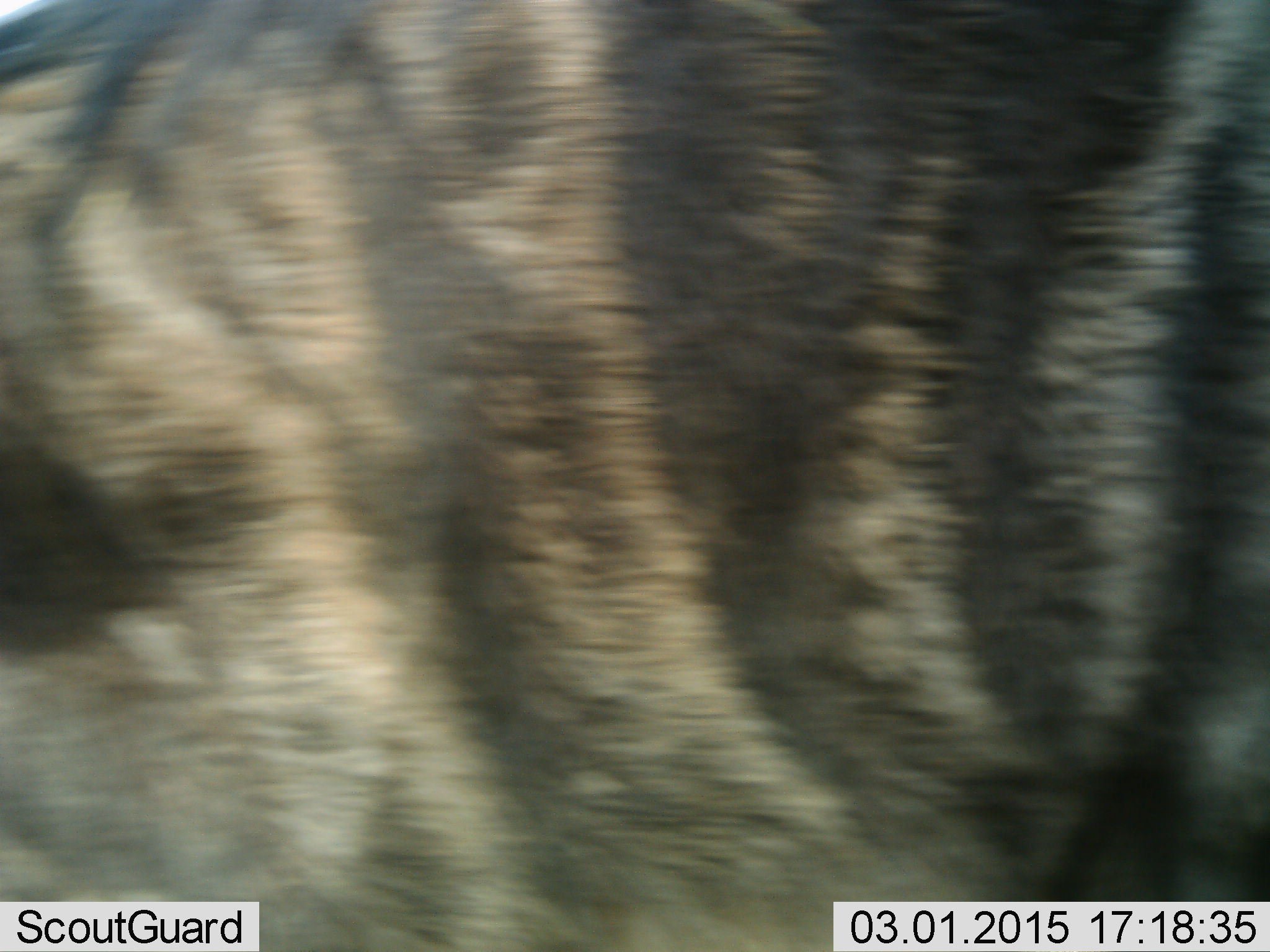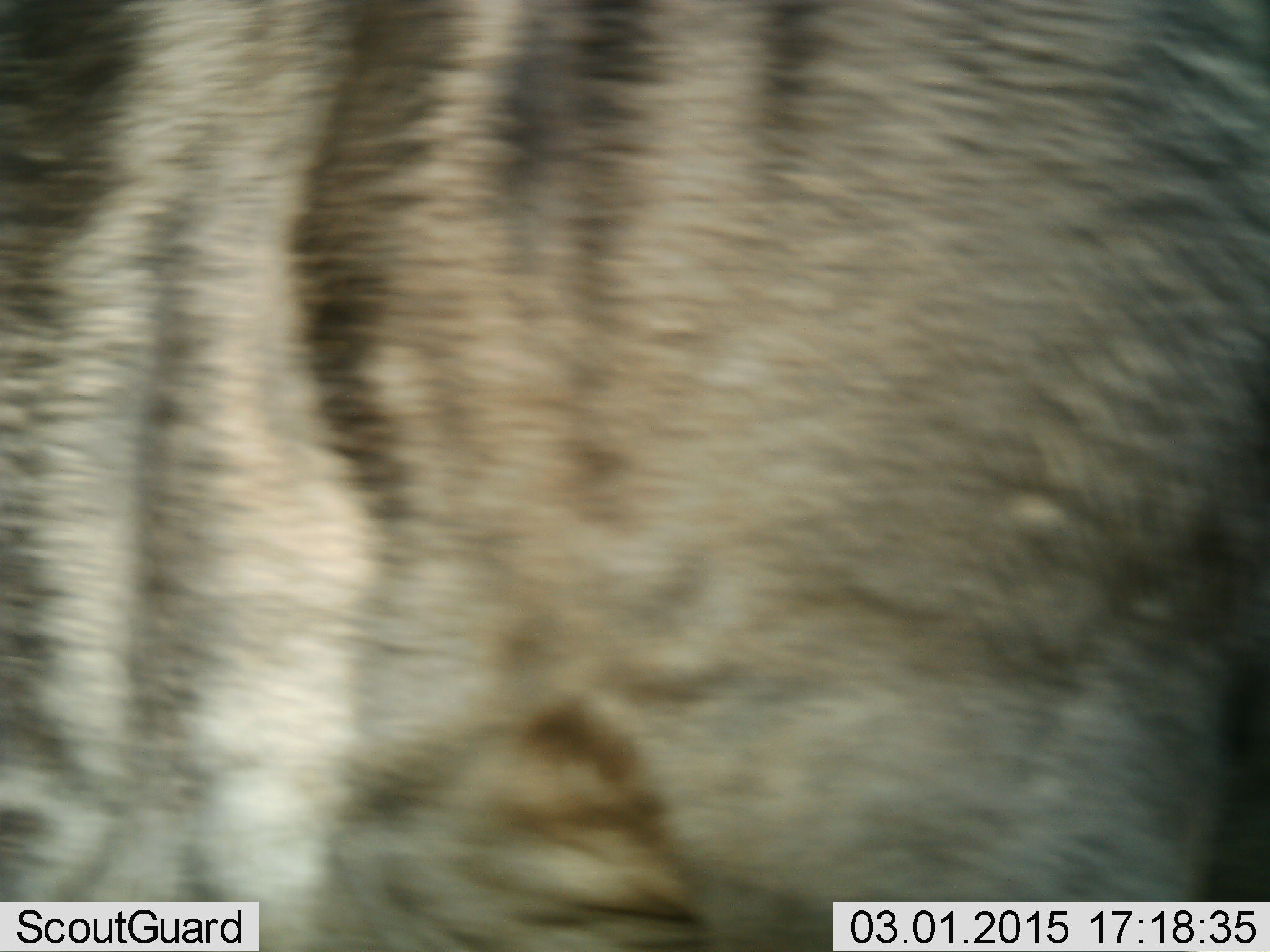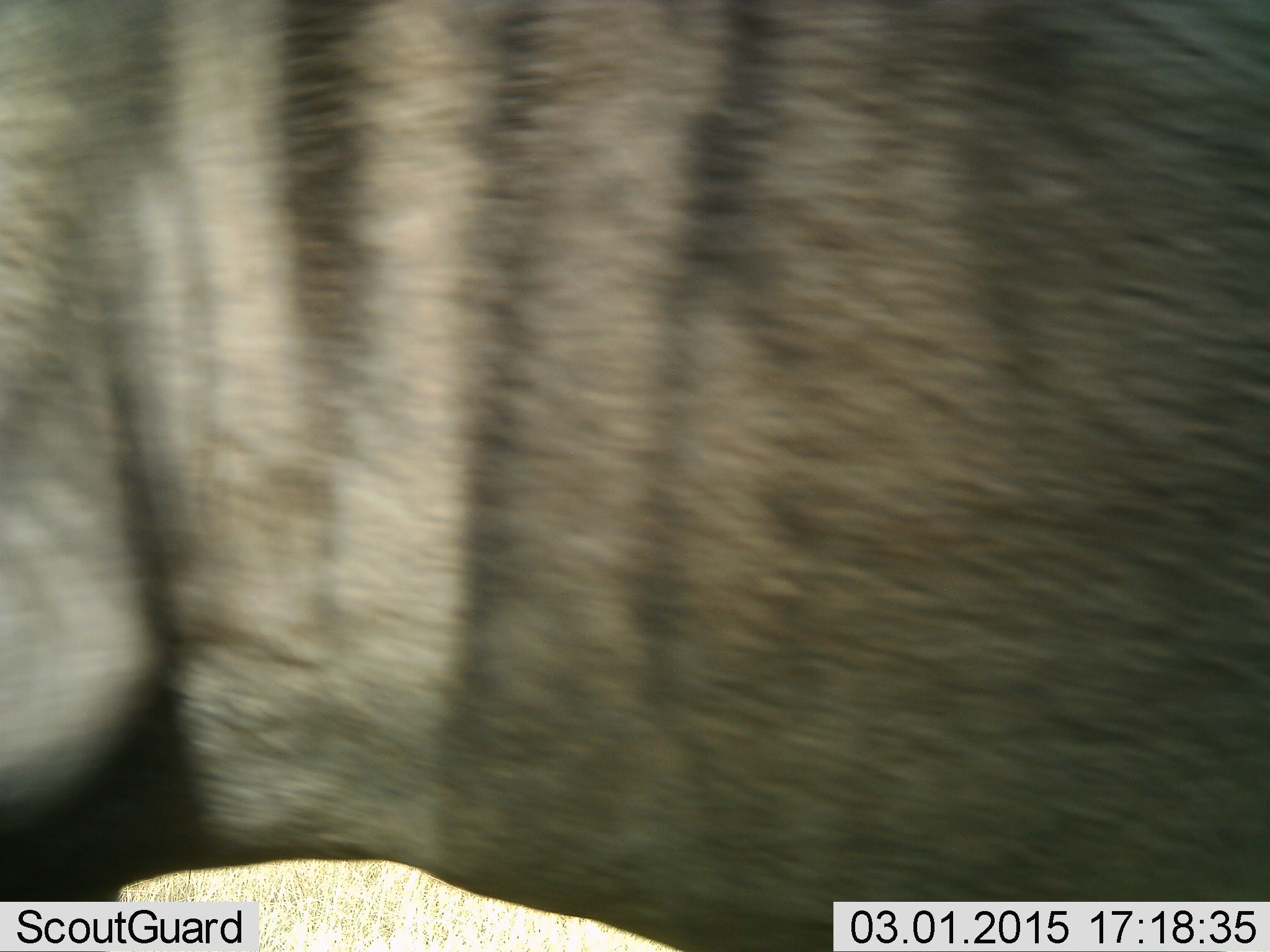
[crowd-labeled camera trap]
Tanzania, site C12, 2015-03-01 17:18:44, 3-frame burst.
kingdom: Animalia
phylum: Chordata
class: Mammalia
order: Artiodactyla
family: Bovidae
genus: Connochaetes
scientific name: Connochaetes taurinus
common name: blue wildebeest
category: wildebeest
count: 1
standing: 30%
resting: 0%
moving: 70%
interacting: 0%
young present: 0%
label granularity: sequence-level